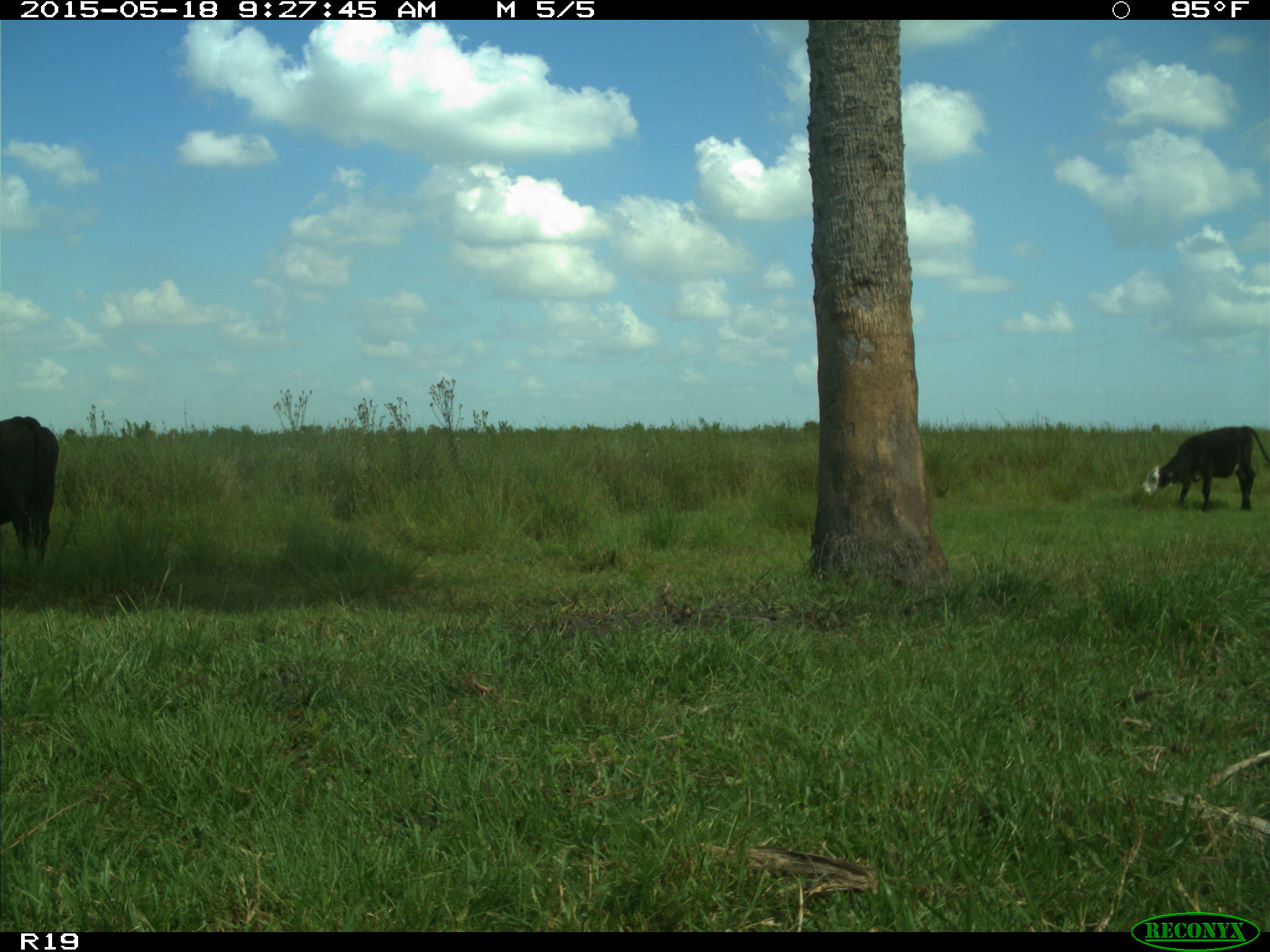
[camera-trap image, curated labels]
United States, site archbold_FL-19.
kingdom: Animalia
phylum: Chordata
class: Mammalia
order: Artiodactyla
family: Bovidae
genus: Bos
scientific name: Bos taurus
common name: domestic cow